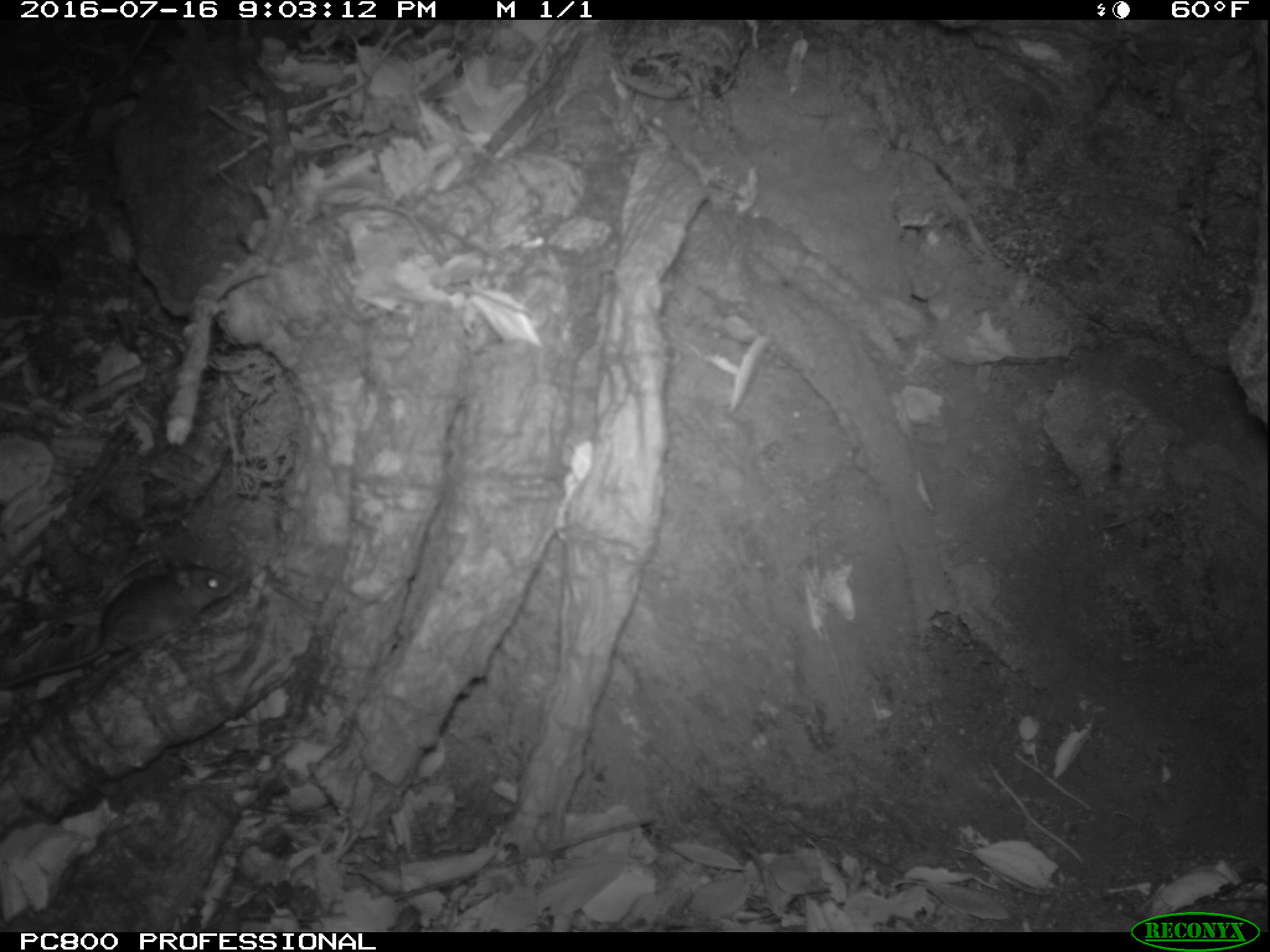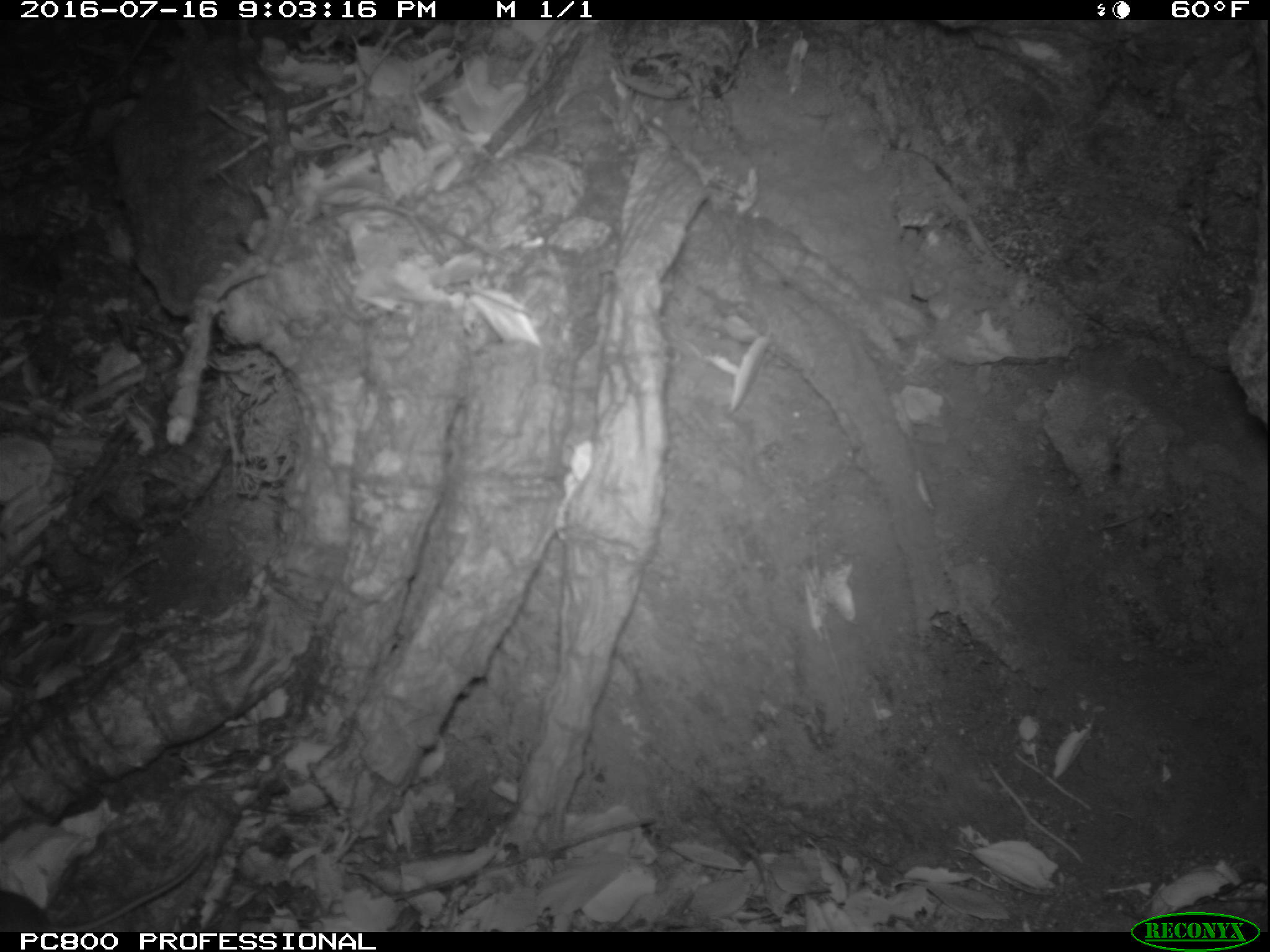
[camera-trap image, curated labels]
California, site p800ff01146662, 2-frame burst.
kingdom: Animalia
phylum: Chordata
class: Mammalia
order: Rodentia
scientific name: Rodentia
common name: rodent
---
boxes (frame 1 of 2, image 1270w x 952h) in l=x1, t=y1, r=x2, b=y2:
rodent: l=0, t=562, r=241, b=690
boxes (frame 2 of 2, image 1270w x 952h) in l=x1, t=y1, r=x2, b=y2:
rodent: l=0, t=847, r=208, b=932